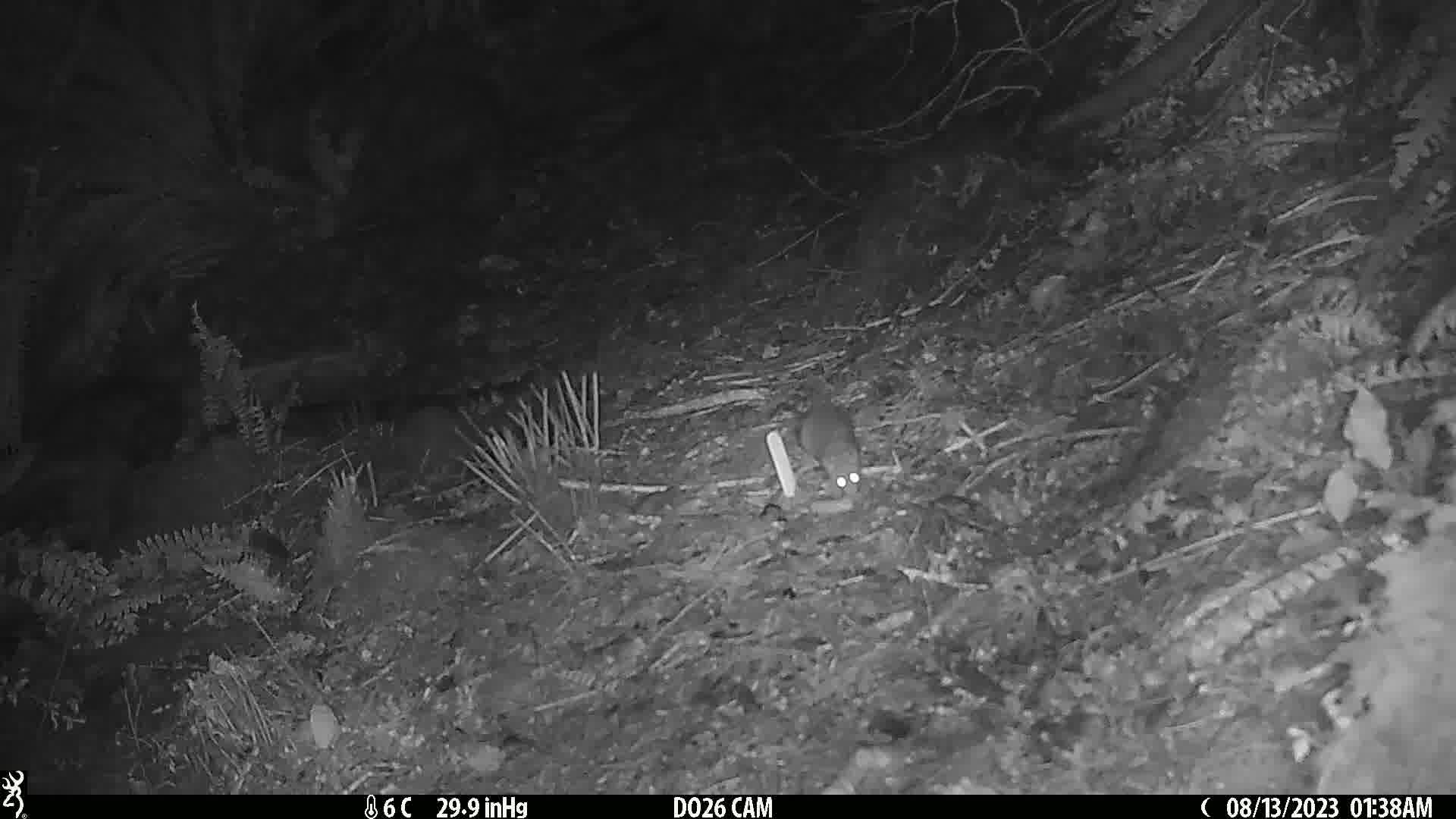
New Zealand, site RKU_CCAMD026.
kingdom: Animalia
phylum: Chordata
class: Mammalia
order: Rodentia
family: Muridae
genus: Rattus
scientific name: Rattus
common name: rat